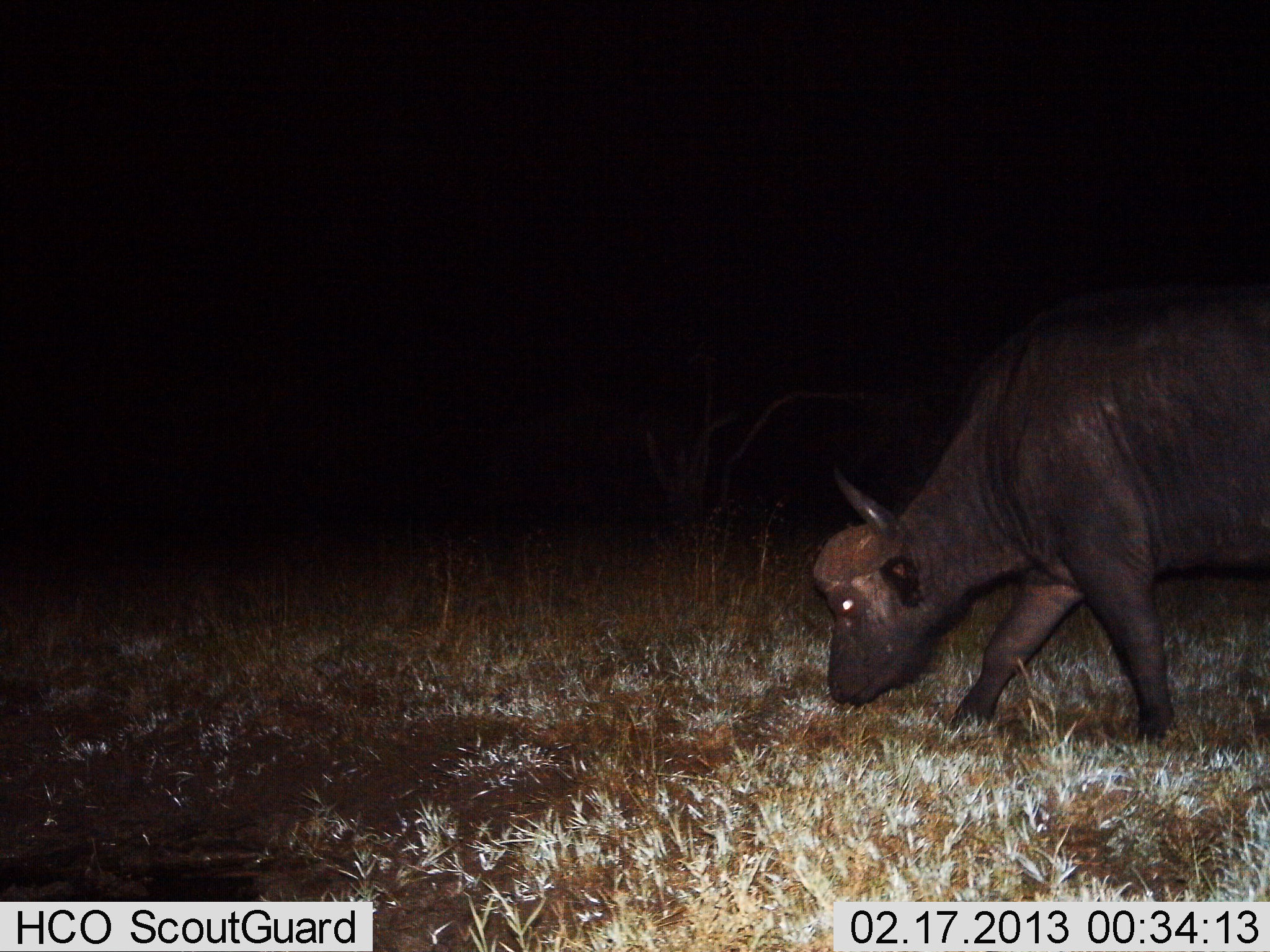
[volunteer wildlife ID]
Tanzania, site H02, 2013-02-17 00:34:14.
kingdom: Animalia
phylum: Chordata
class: Mammalia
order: Artiodactyla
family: Bovidae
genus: Syncerus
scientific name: Syncerus caffer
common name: cape buffalo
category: buffalo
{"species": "buffalo (cape buffalo) (Syncerus caffer)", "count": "1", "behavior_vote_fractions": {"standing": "6%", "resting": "0%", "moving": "24%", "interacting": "0%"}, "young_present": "0%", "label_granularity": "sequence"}